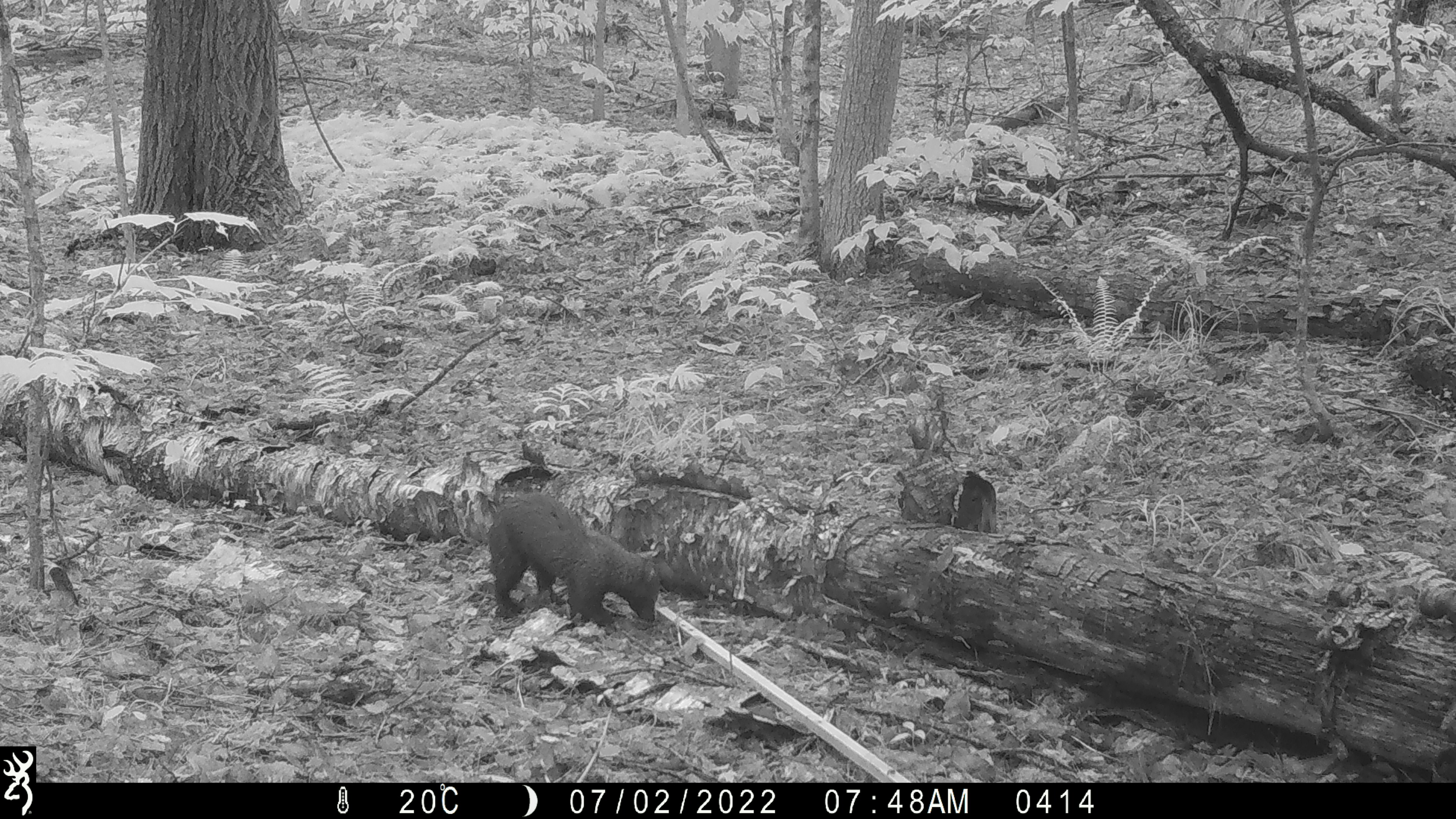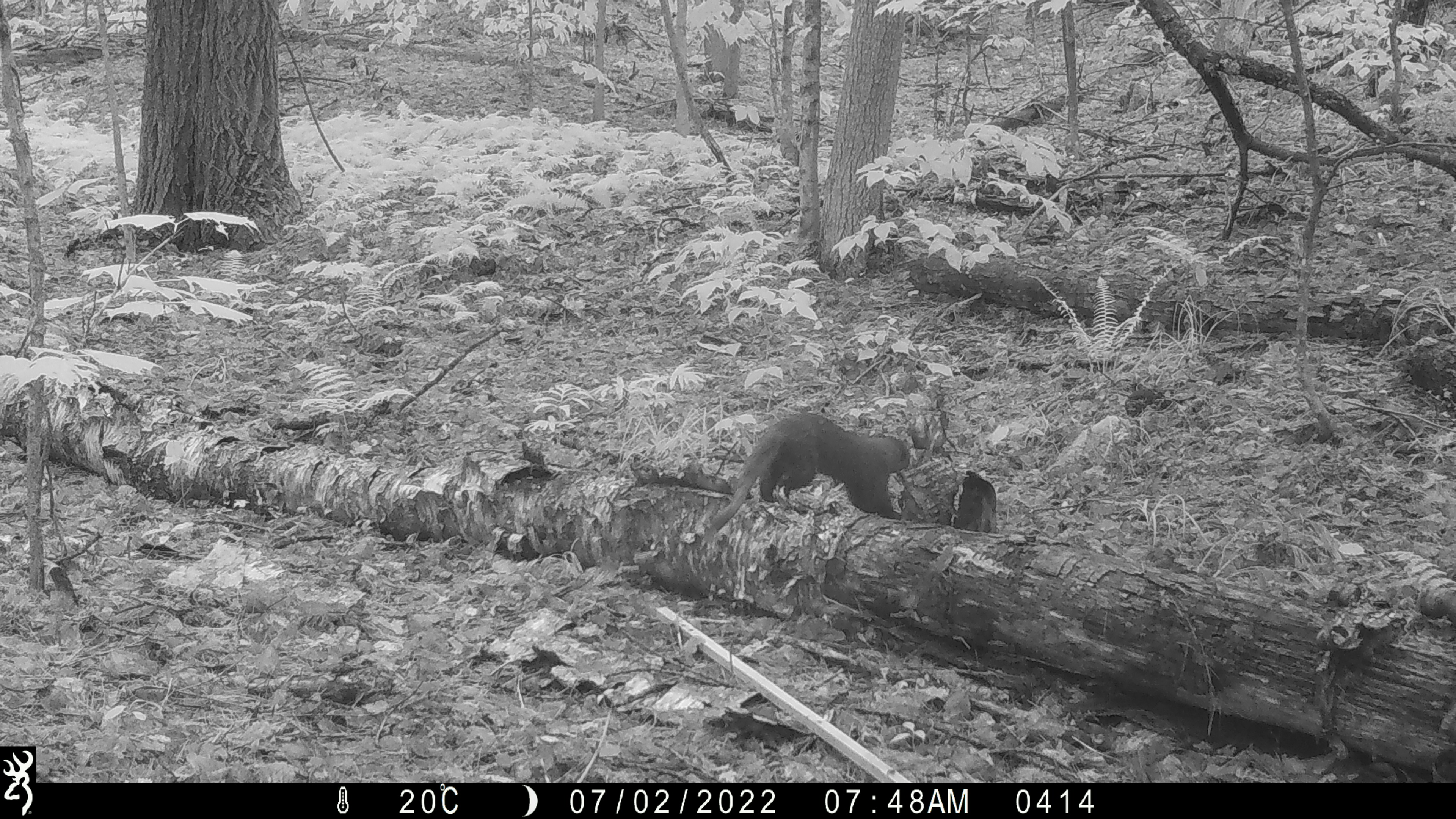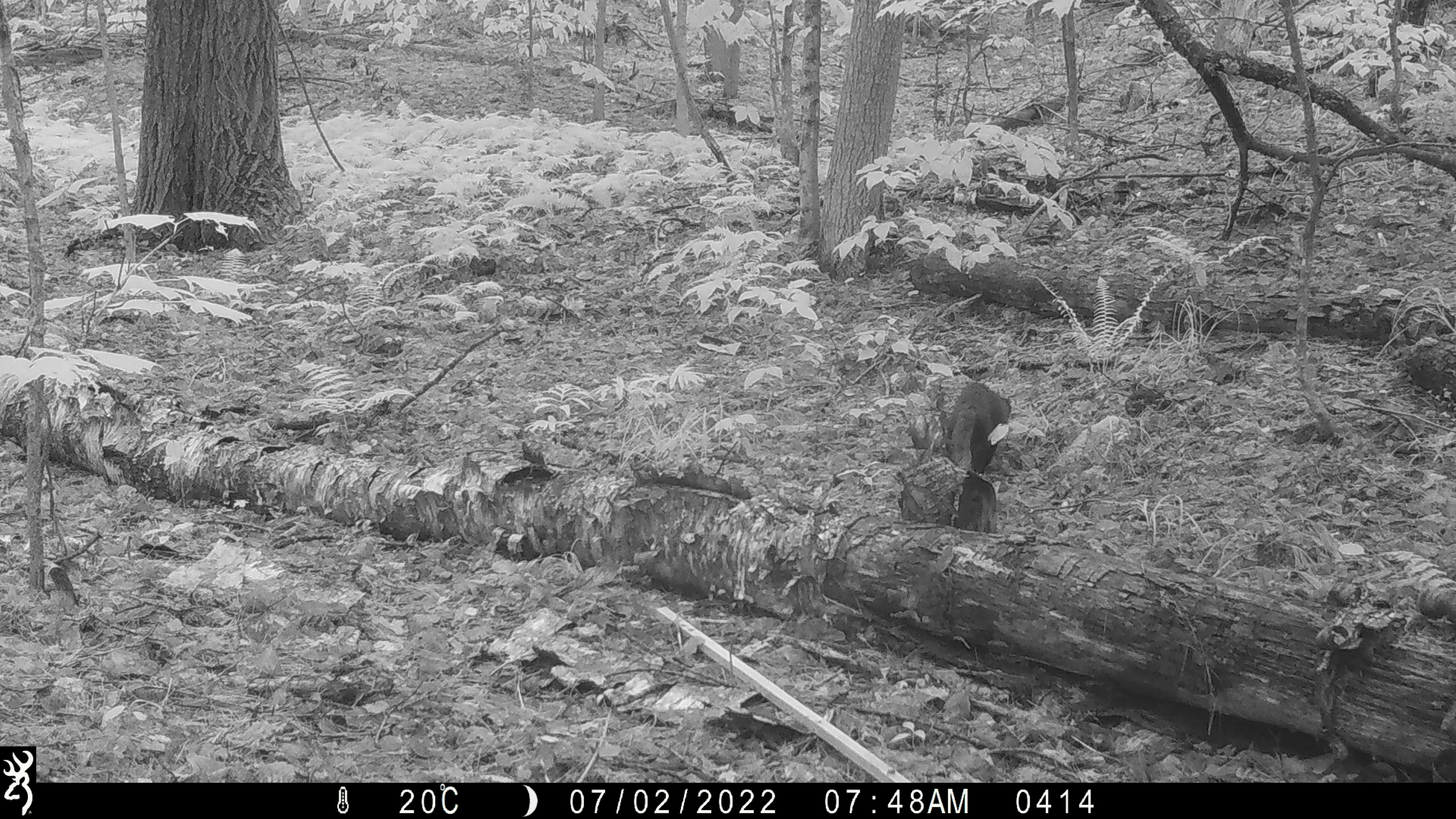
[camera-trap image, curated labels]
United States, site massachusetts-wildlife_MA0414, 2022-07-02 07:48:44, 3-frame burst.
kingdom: Animalia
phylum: Chordata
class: Mammalia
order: Carnivora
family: Mustelidae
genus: Pekania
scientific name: Pekania pennanti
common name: fisher